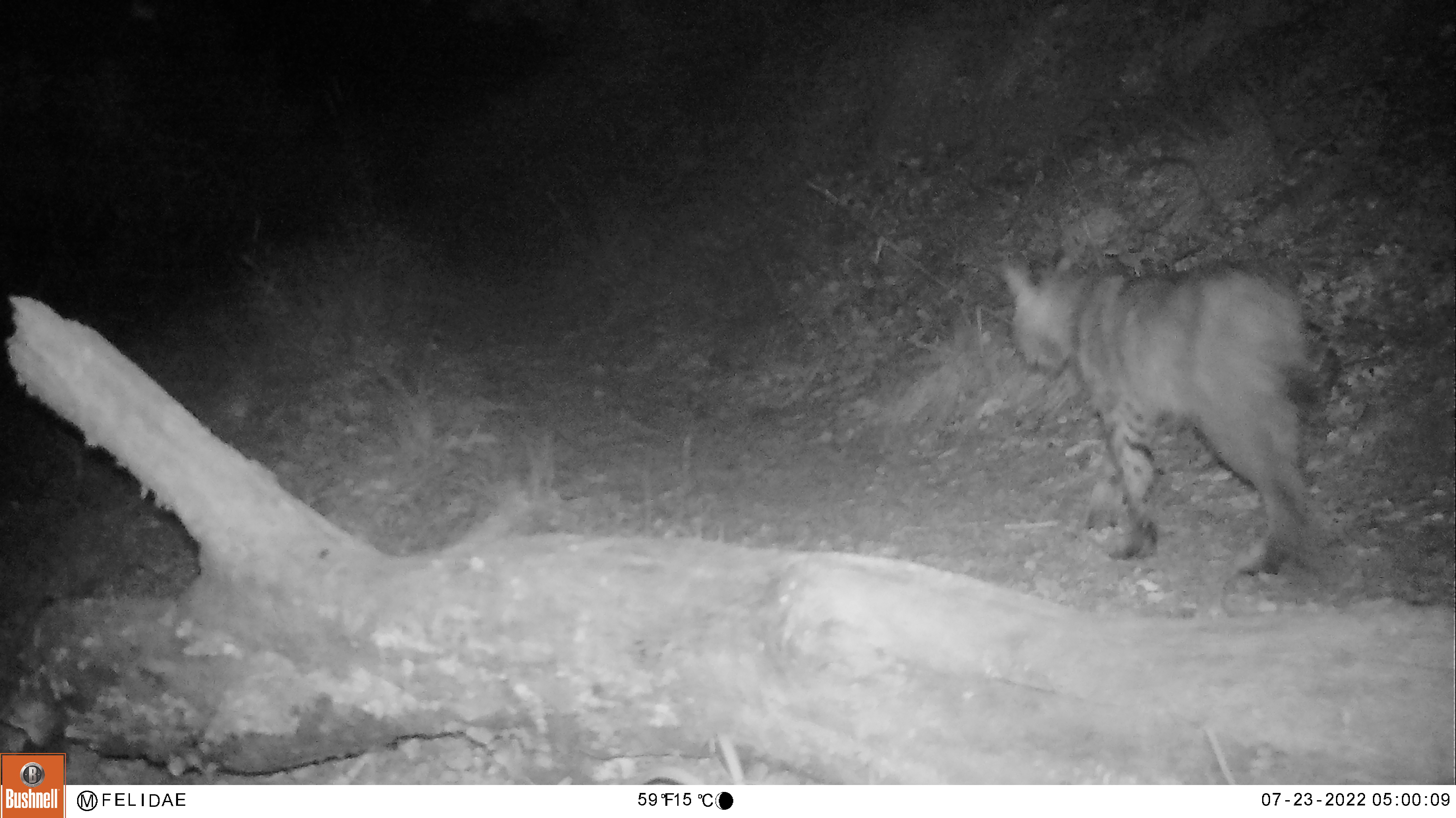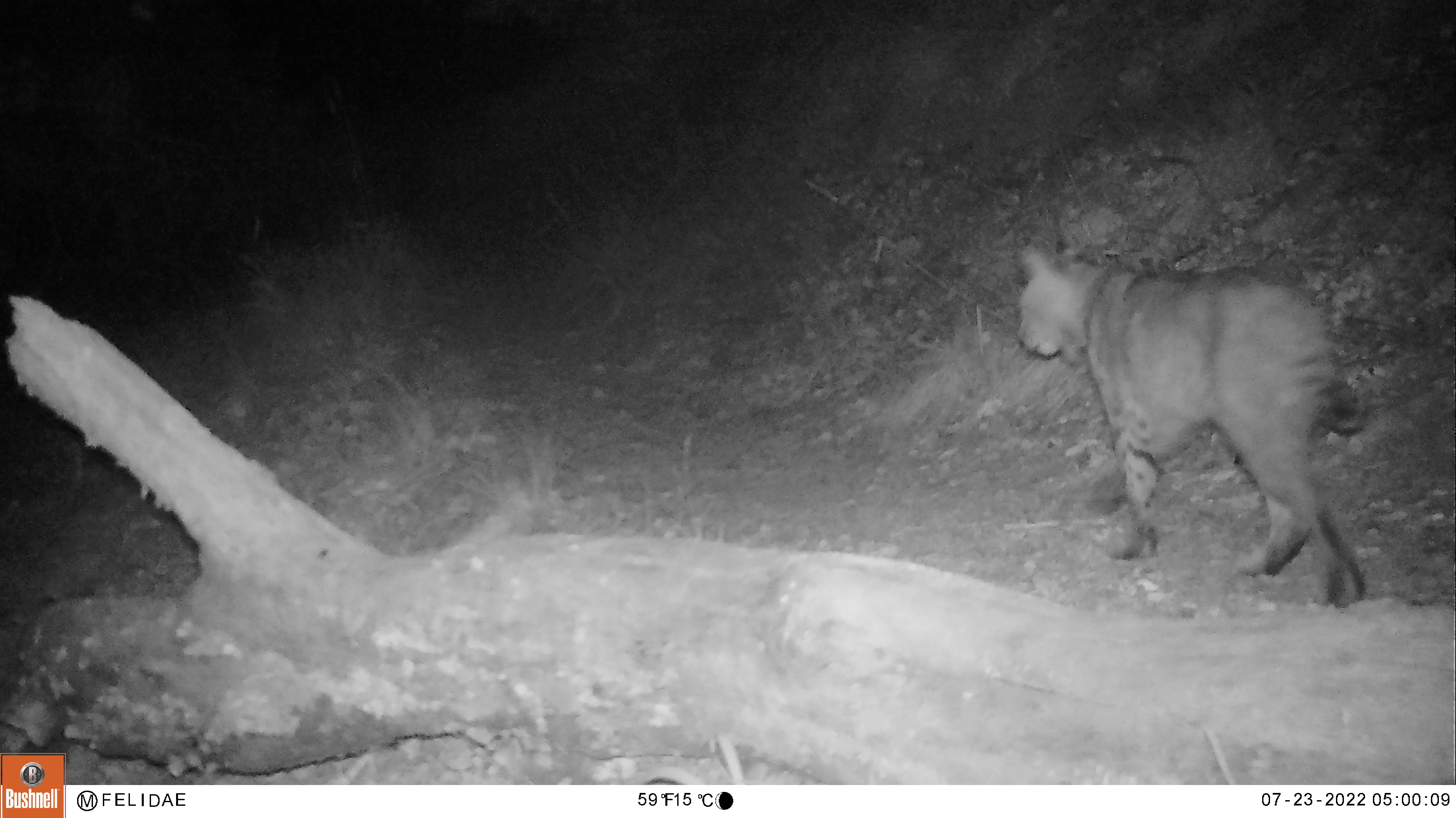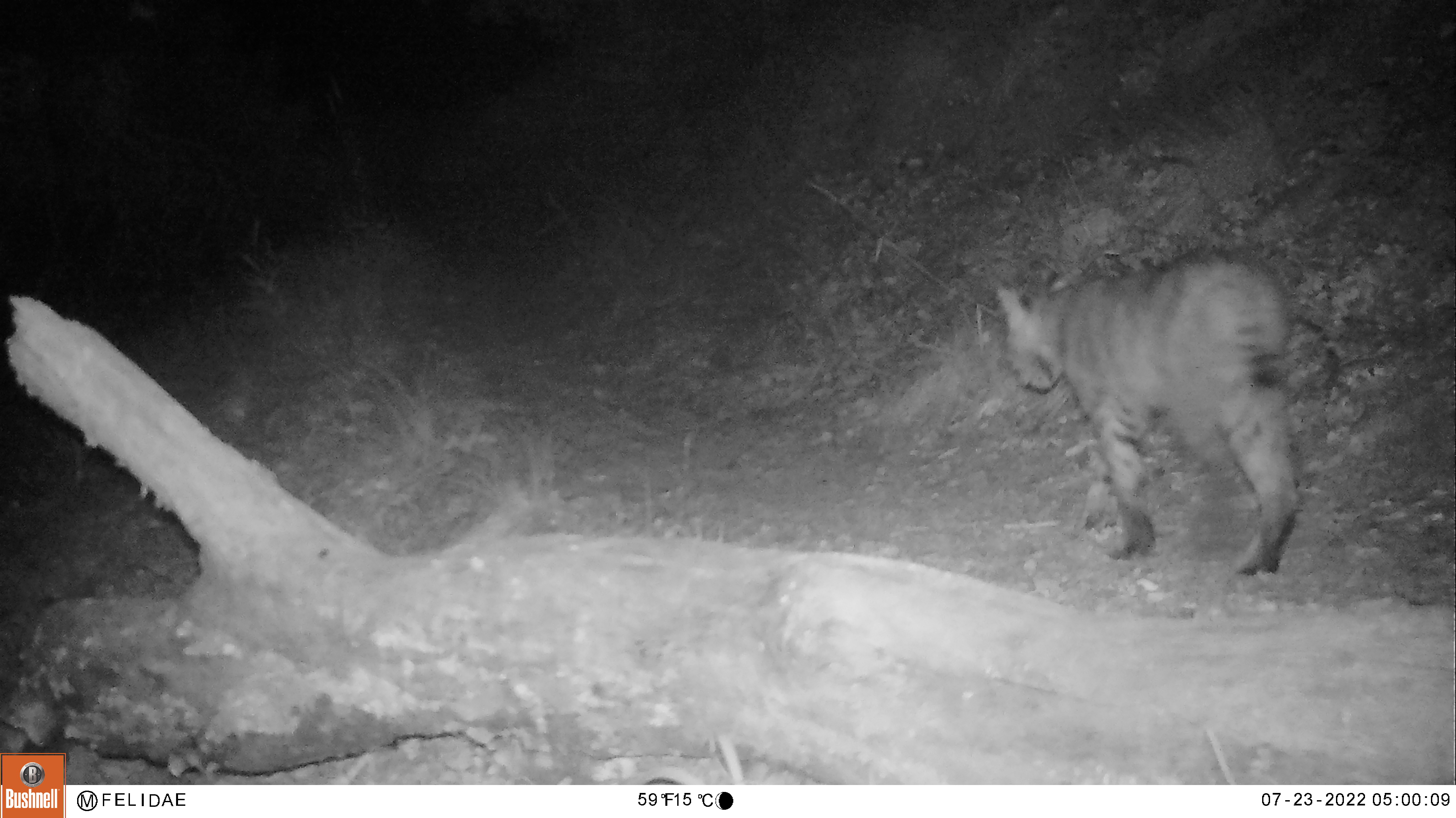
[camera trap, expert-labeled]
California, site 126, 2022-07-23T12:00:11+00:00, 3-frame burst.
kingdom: Animalia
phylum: Chordata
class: Mammalia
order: Carnivora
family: Felidae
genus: Lynx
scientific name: Lynx rufus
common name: bobcat